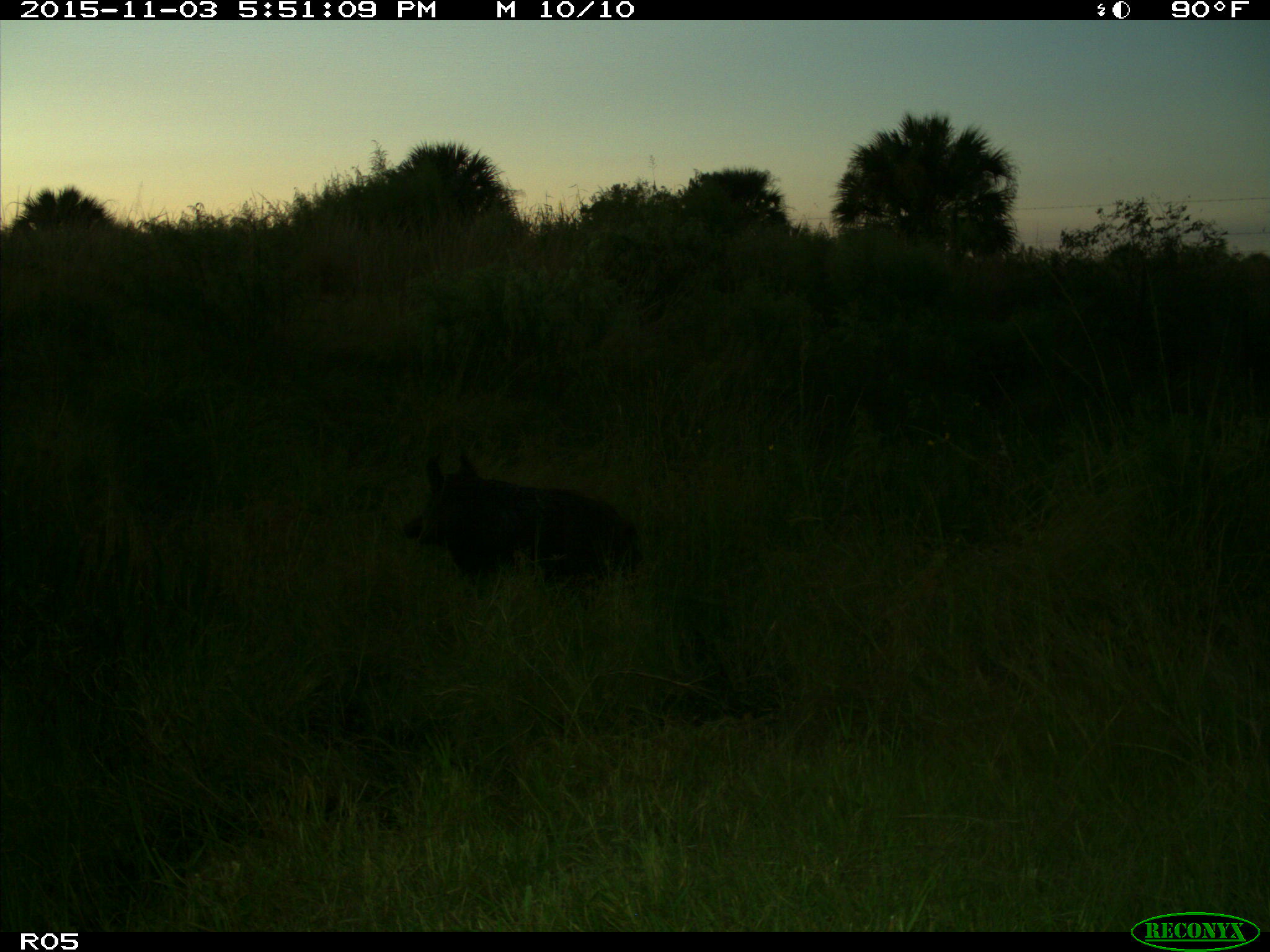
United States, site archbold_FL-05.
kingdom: Animalia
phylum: Chordata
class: Mammalia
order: Artiodactyla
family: Suidae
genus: Sus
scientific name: Sus scrofa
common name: wild boar